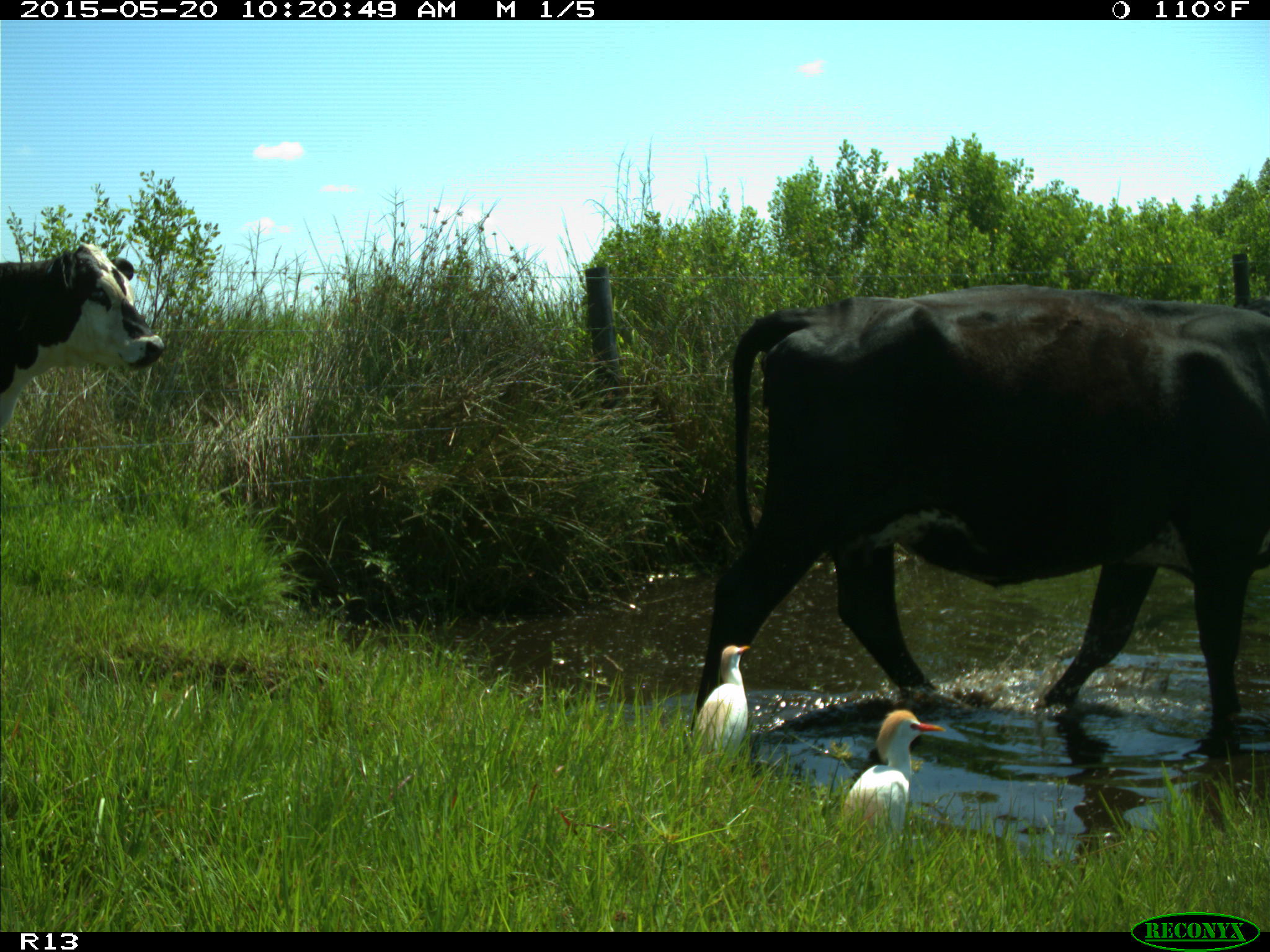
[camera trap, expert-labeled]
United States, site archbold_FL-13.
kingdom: Animalia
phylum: Chordata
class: Mammalia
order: Artiodactyla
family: Bovidae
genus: Bos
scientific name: Bos taurus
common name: domestic cow